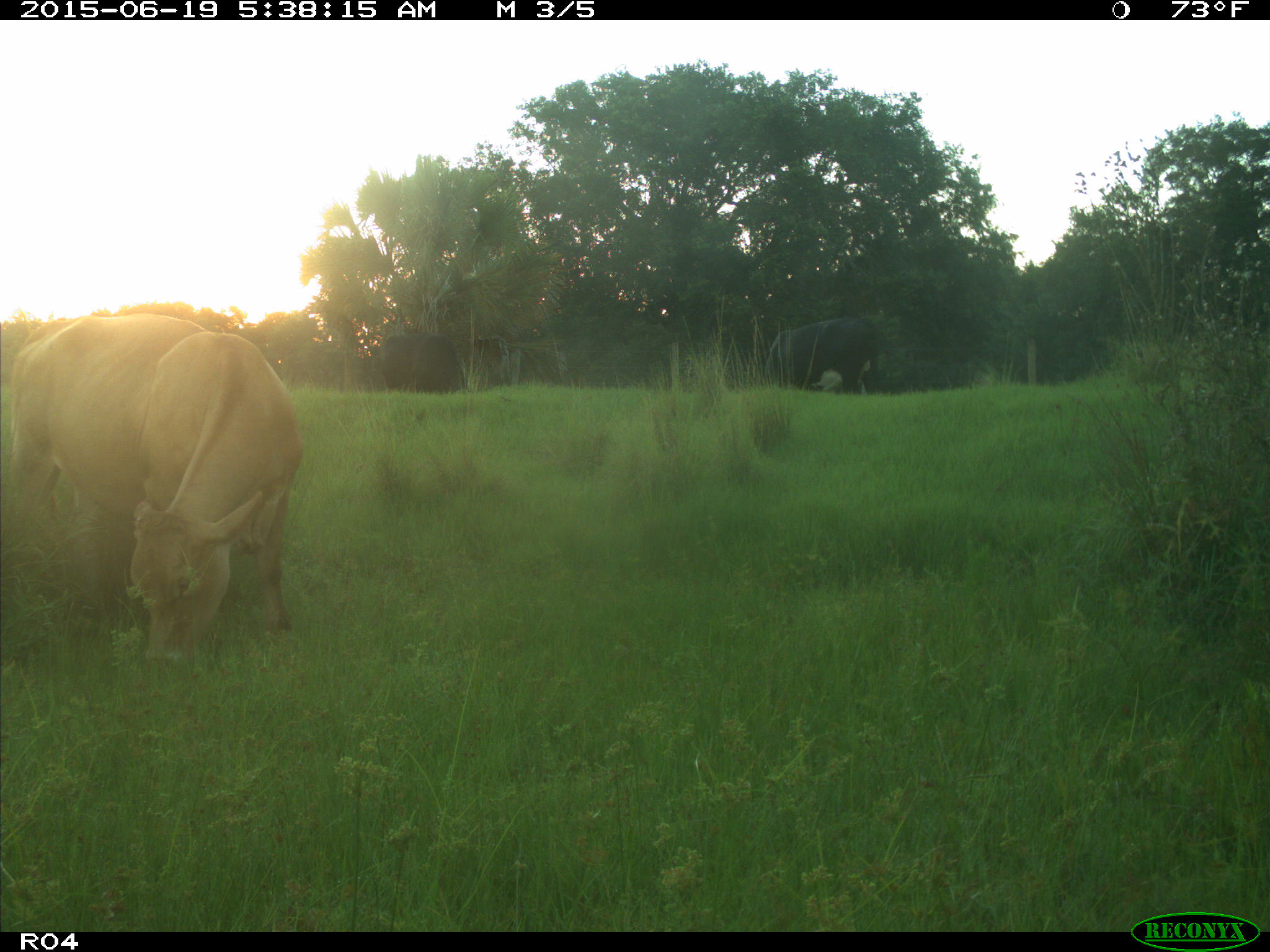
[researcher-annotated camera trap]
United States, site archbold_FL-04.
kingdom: Animalia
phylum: Chordata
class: Mammalia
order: Artiodactyla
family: Bovidae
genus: Bos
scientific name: Bos taurus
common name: domestic cow